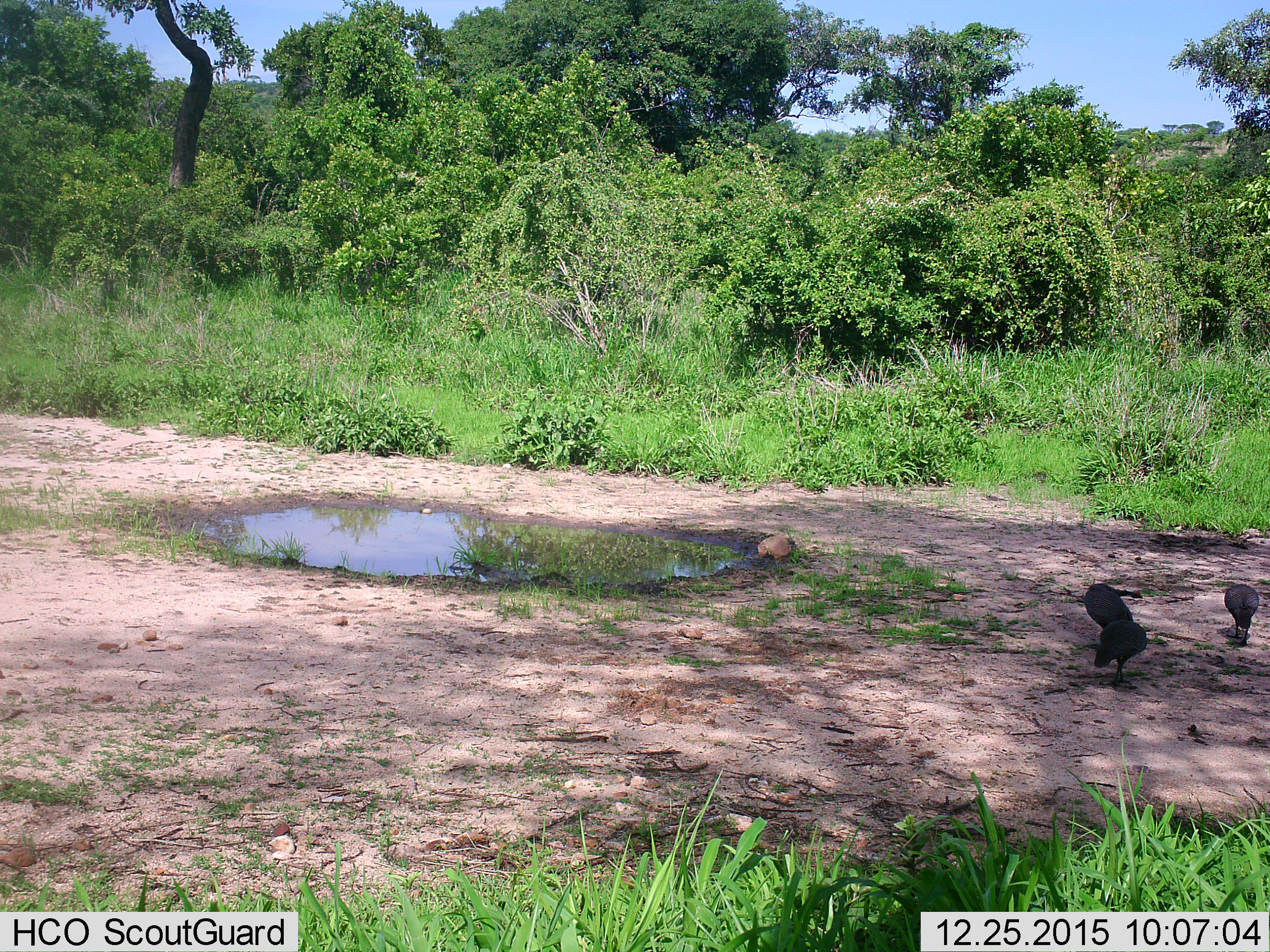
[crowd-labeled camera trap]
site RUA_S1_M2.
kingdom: Animalia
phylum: Chordata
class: Aves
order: Galliformes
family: Numididae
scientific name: Numididae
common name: guineafowl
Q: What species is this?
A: Guineafowl (Numididae).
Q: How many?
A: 3.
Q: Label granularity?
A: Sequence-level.